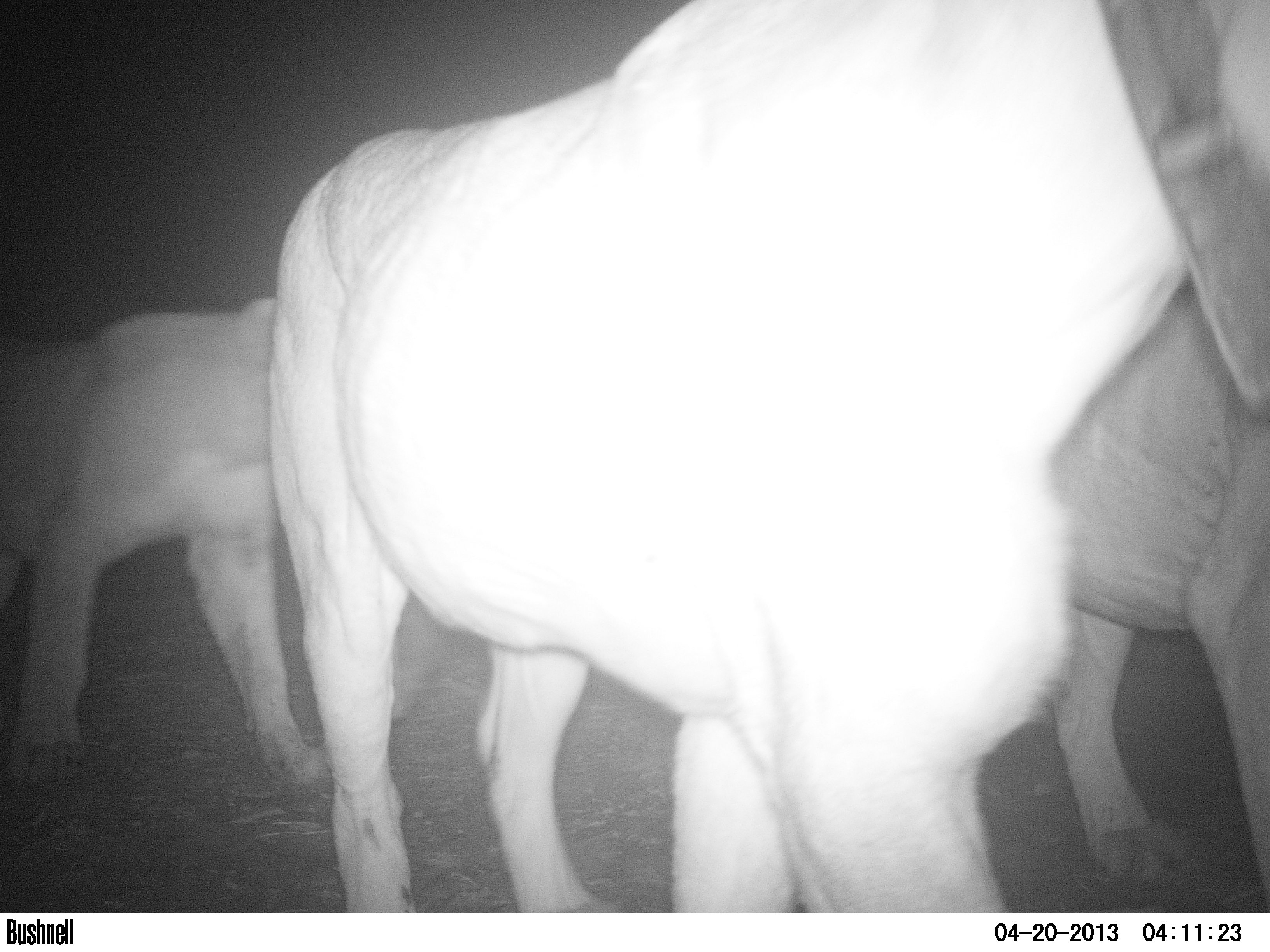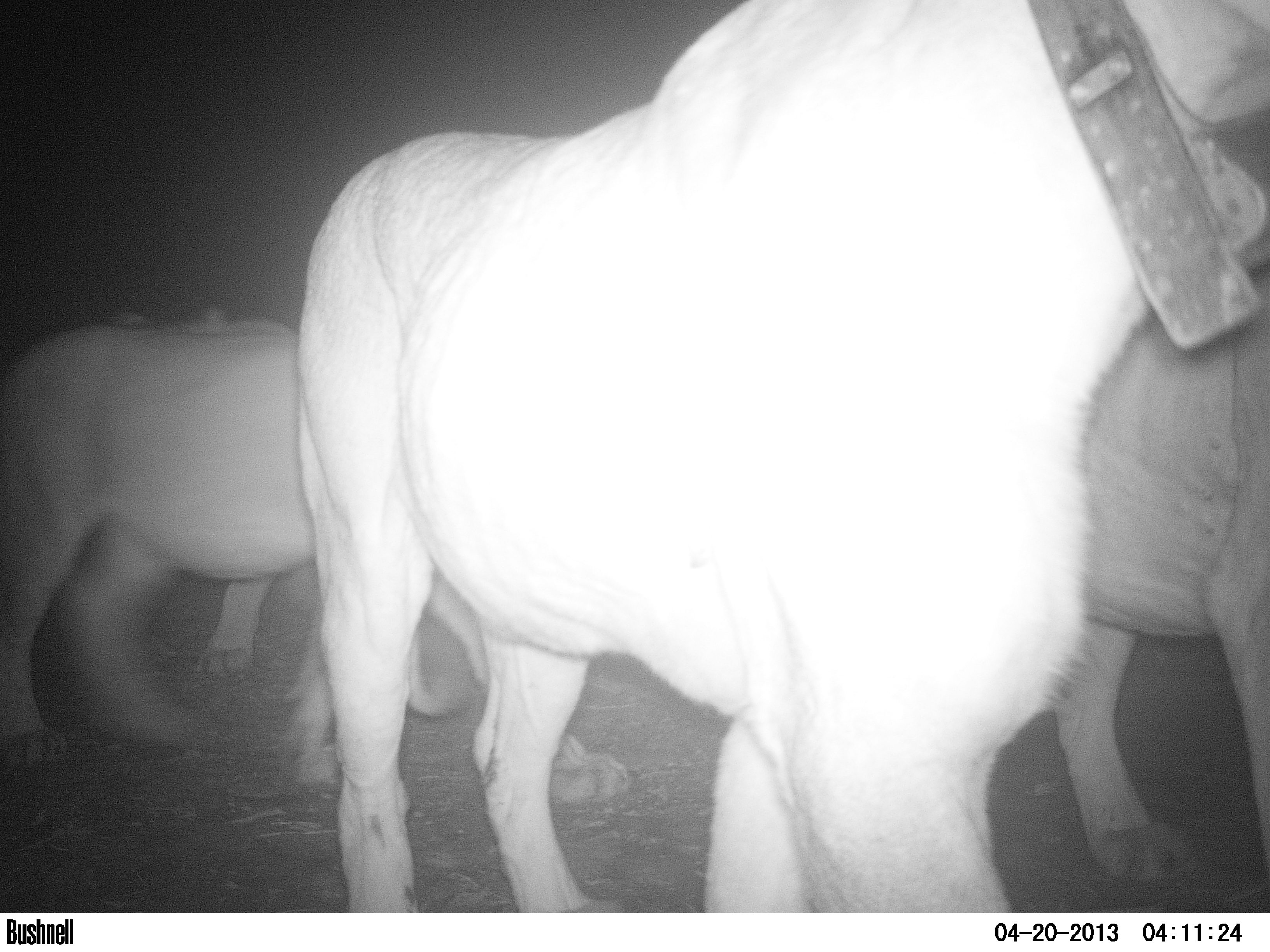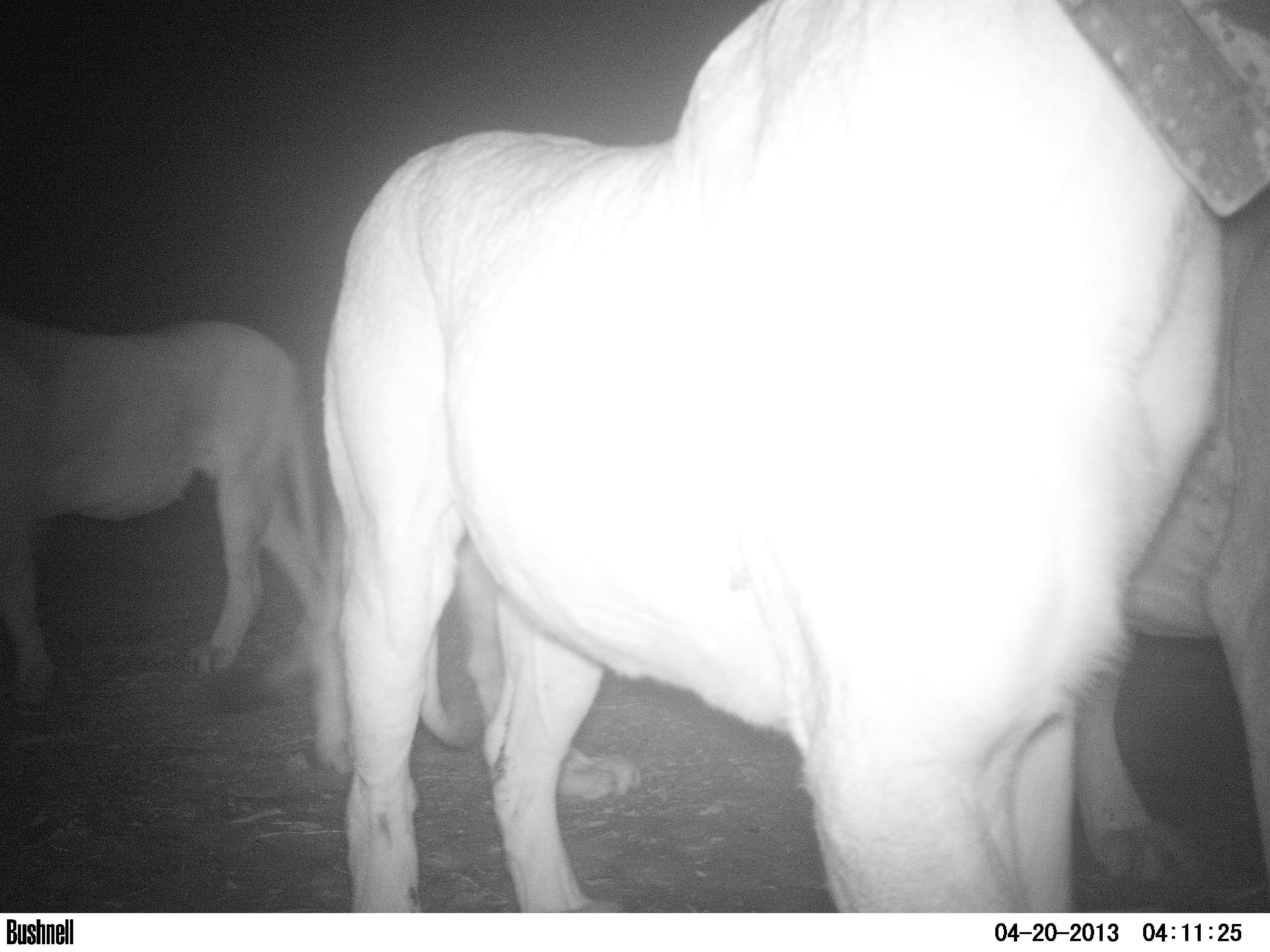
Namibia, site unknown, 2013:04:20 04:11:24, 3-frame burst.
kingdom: Animalia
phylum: Chordata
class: Mammalia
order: Carnivora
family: Felidae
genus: Panthera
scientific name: Panthera leo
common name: lion